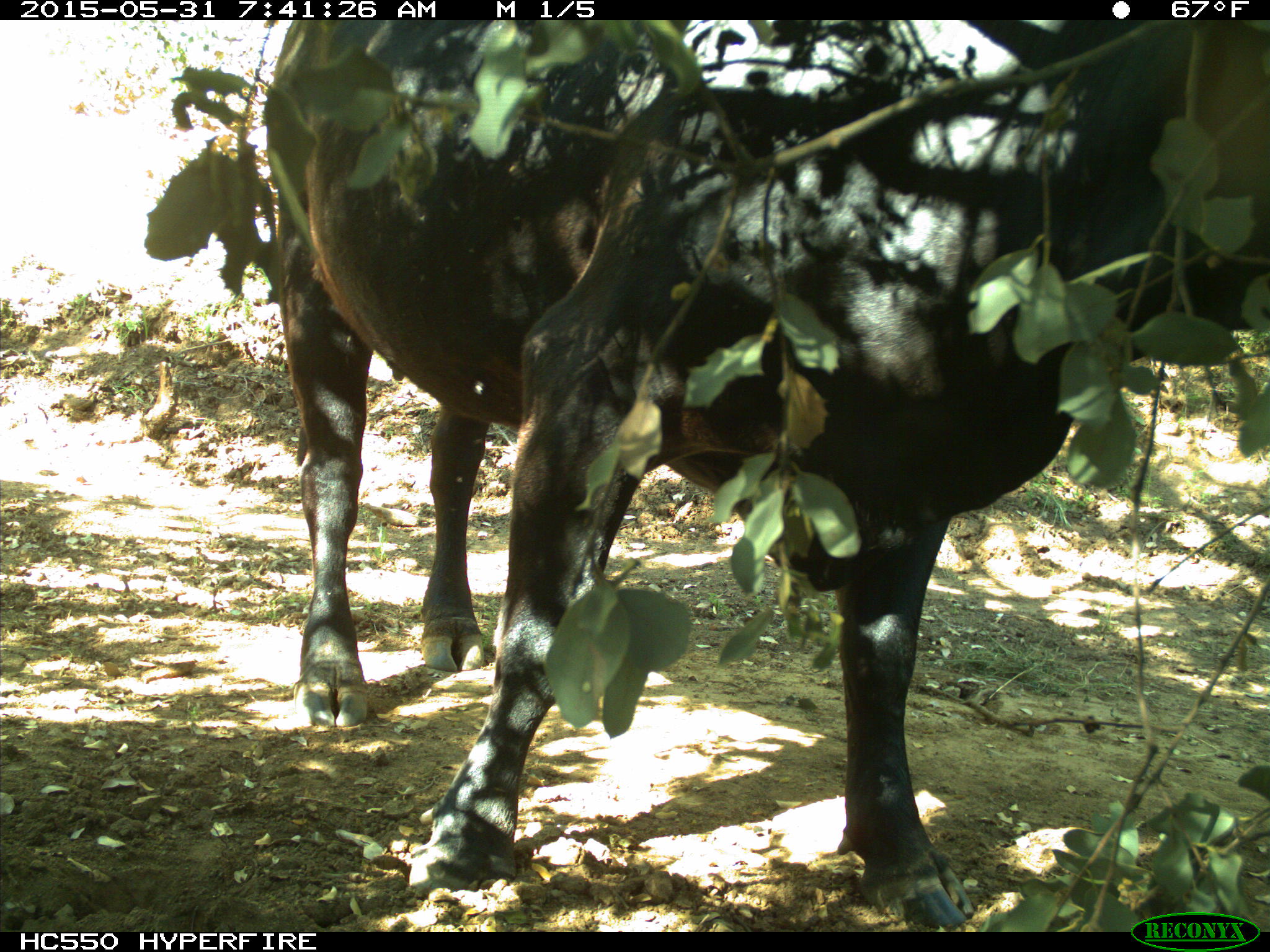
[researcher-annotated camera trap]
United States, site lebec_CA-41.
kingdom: Animalia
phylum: Chordata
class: Mammalia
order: Artiodactyla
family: Bovidae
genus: Bos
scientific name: Bos taurus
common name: domestic cow